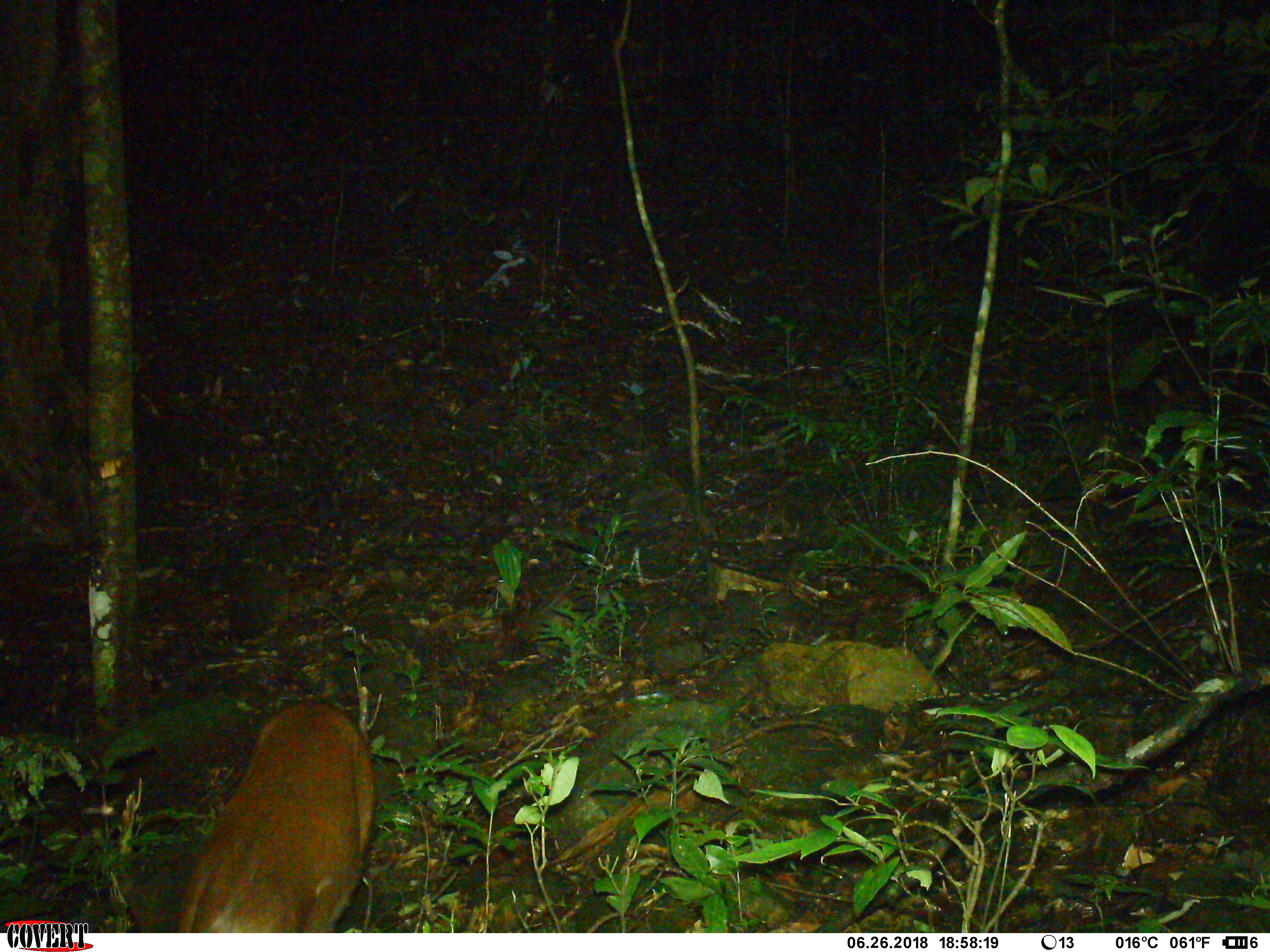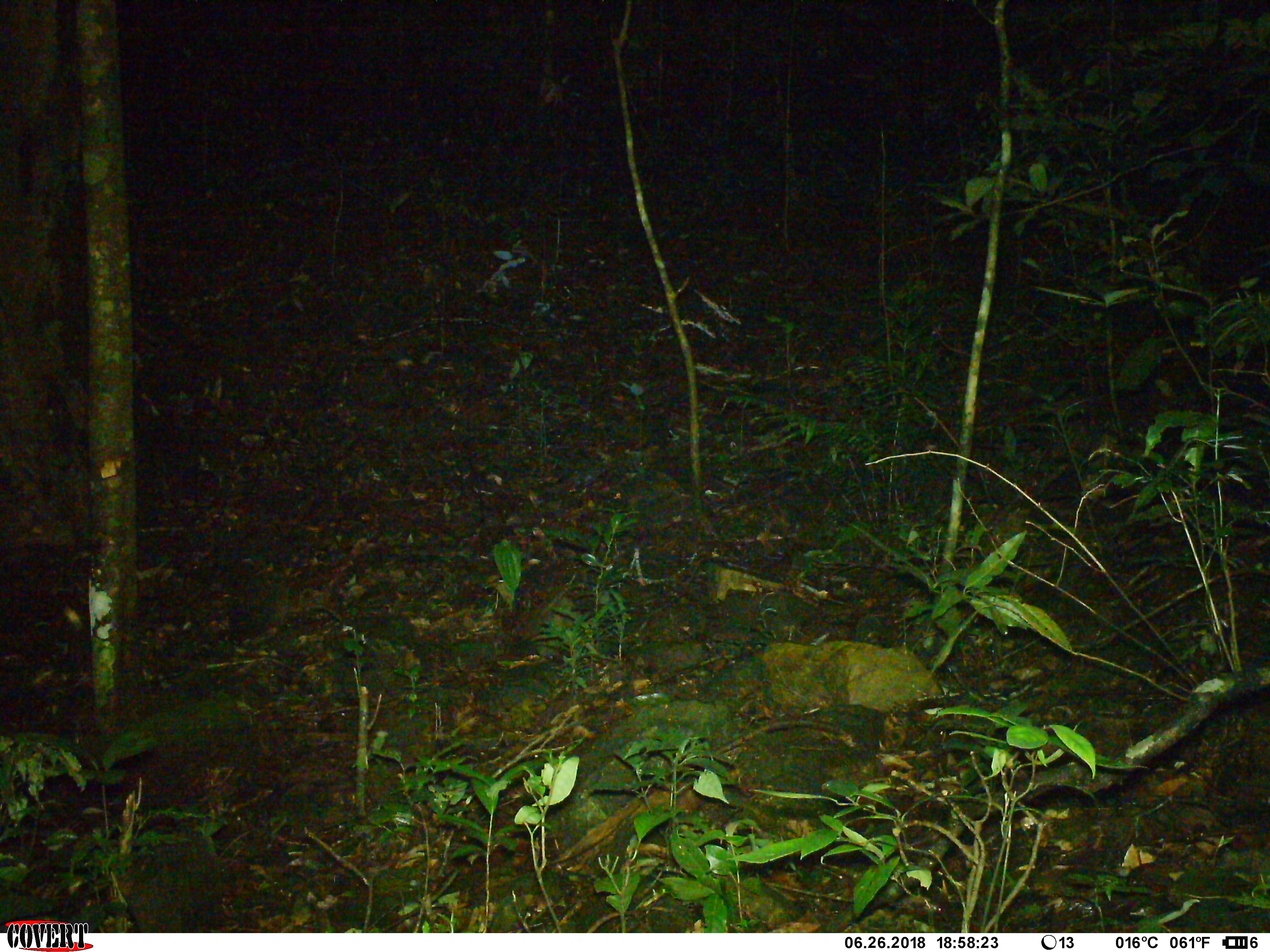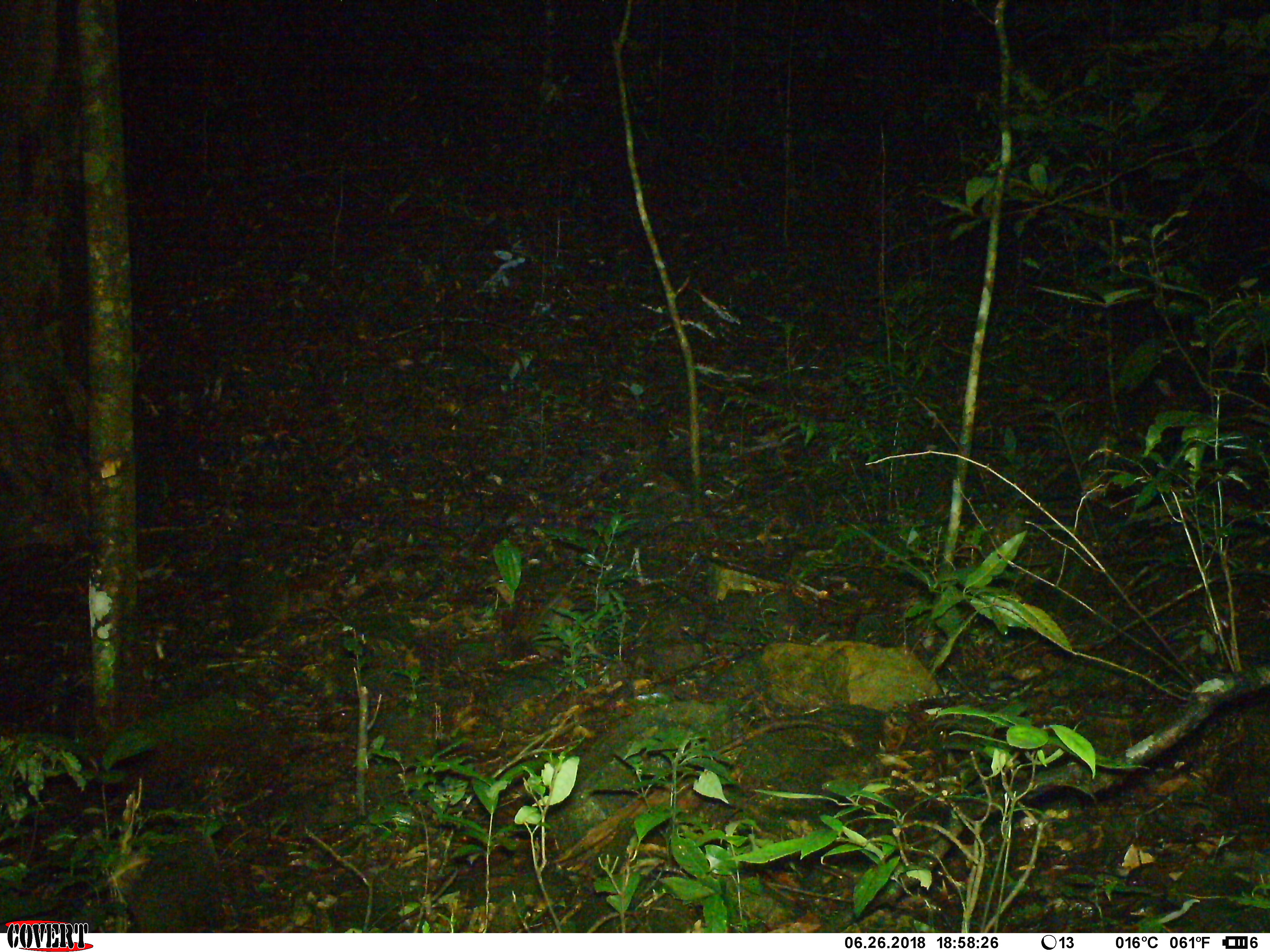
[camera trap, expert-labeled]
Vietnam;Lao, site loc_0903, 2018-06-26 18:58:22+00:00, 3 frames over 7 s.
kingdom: Animalia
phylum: Chordata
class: Mammalia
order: Artiodactyla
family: Cervidae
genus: Muntiacus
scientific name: Muntiacus rooseveltorum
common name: roosevelt's muntjac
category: roosevelts muntjac group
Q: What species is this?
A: Roosevelts muntjac group (roosevelt's muntjac) (Muntiacus rooseveltorum).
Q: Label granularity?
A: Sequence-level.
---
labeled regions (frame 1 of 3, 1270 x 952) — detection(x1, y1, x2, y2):
roosevelts muntjac group: detection(173, 699, 376, 931)